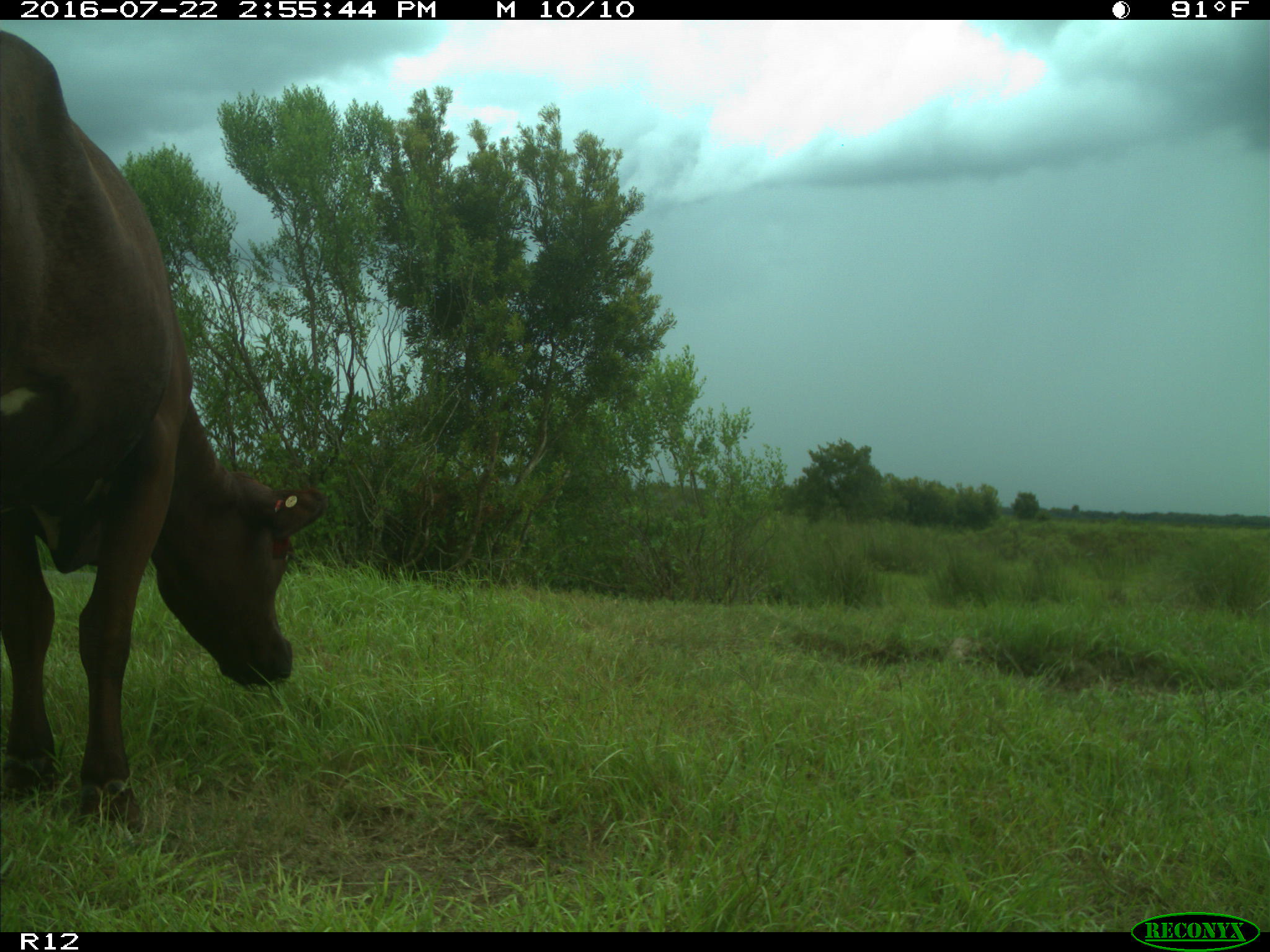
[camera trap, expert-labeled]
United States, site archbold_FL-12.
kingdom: Animalia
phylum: Chordata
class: Mammalia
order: Artiodactyla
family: Bovidae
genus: Bos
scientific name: Bos taurus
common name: domestic cow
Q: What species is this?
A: Bos taurus (domestic cow).